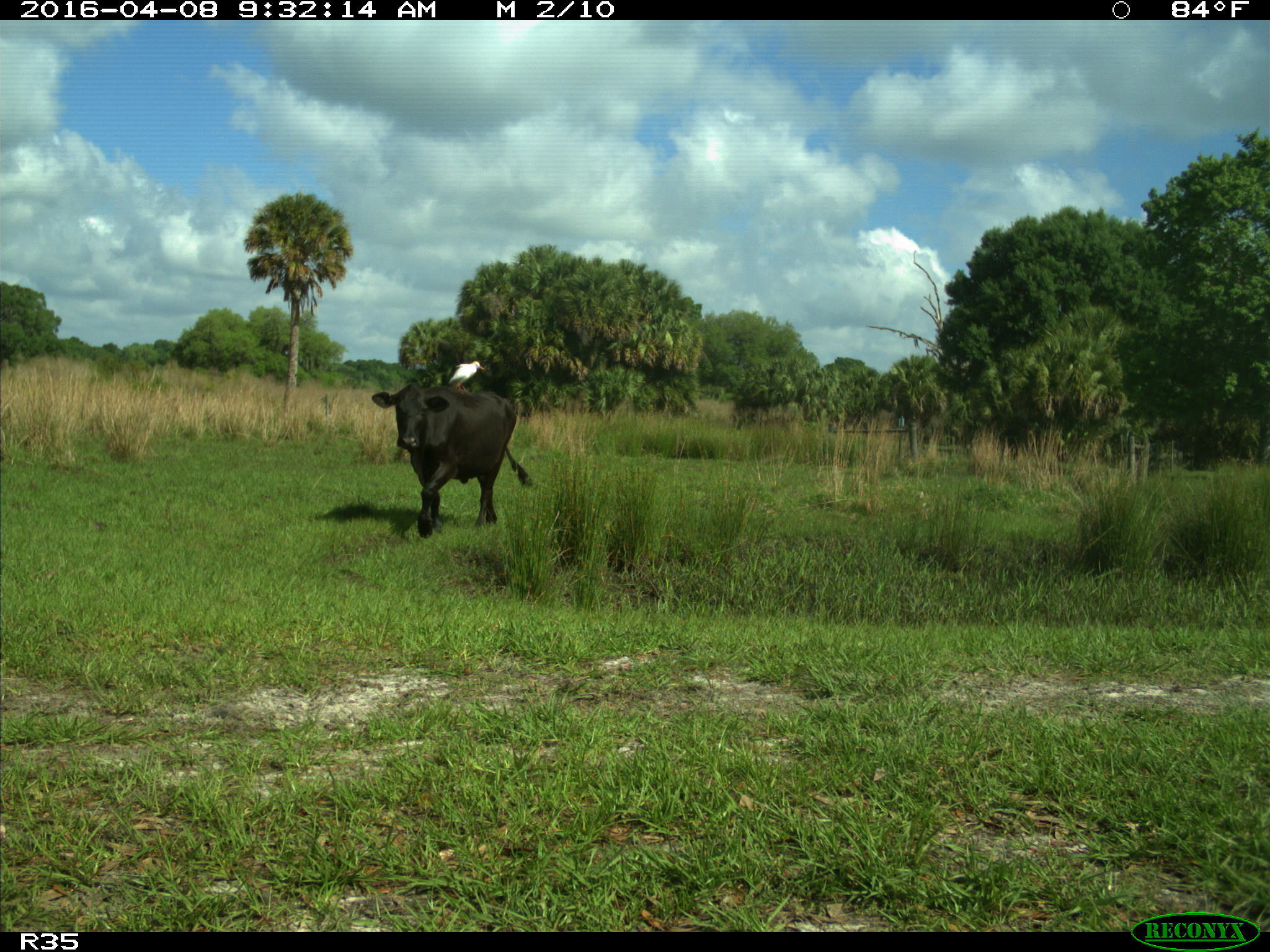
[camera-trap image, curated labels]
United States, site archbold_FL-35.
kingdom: Animalia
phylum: Chordata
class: Mammalia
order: Artiodactyla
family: Bovidae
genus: Bos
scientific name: Bos taurus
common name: domestic cow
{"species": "Bos taurus (domestic cow)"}